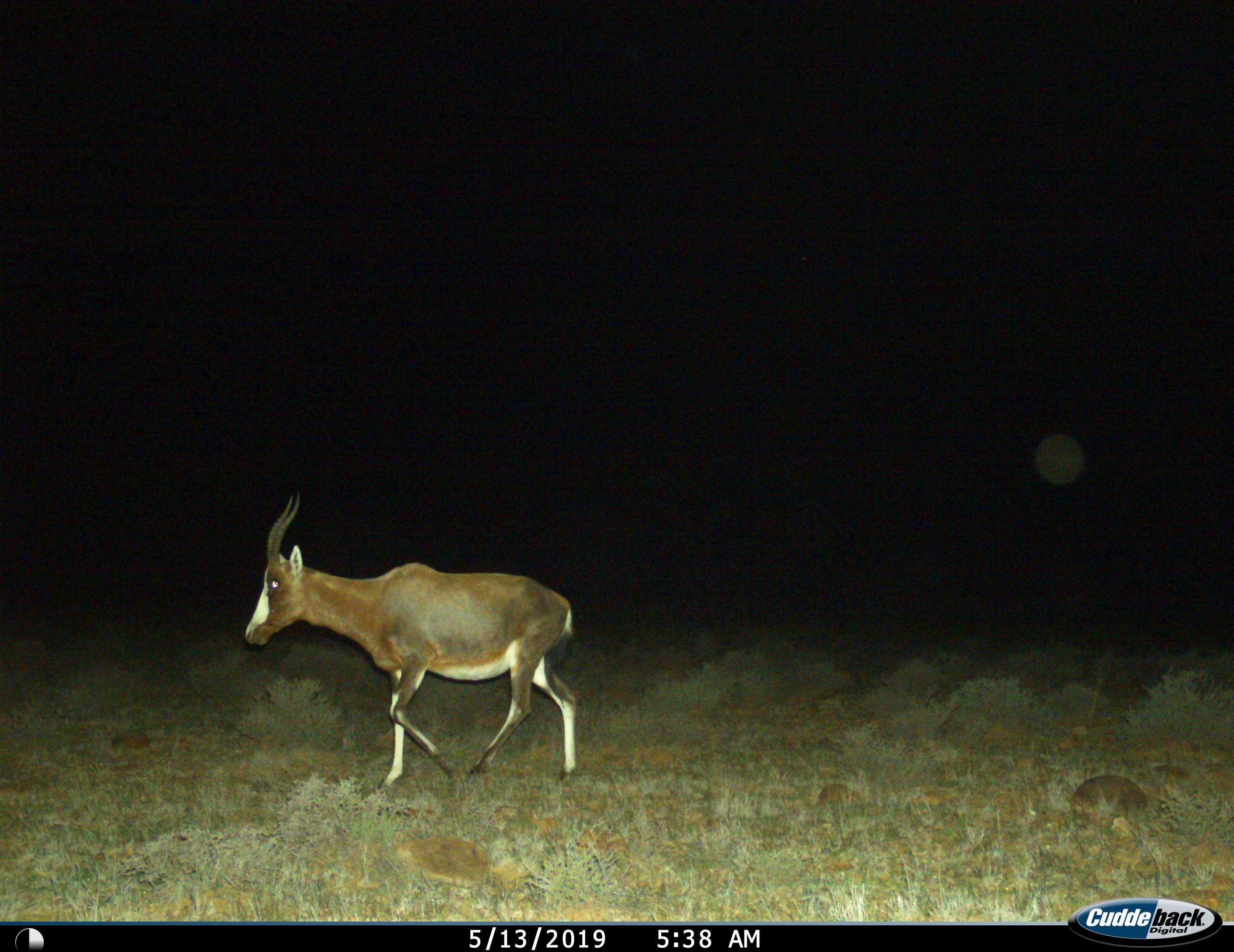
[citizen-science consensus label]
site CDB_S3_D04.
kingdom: Animalia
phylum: Chordata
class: Mammalia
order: Artiodactyla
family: Bovidae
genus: Damaliscus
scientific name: Damaliscus pygargus phillipsi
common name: blesbok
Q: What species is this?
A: Blesbok (Damaliscus pygargus phillipsi).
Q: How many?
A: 1.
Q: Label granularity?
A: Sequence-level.